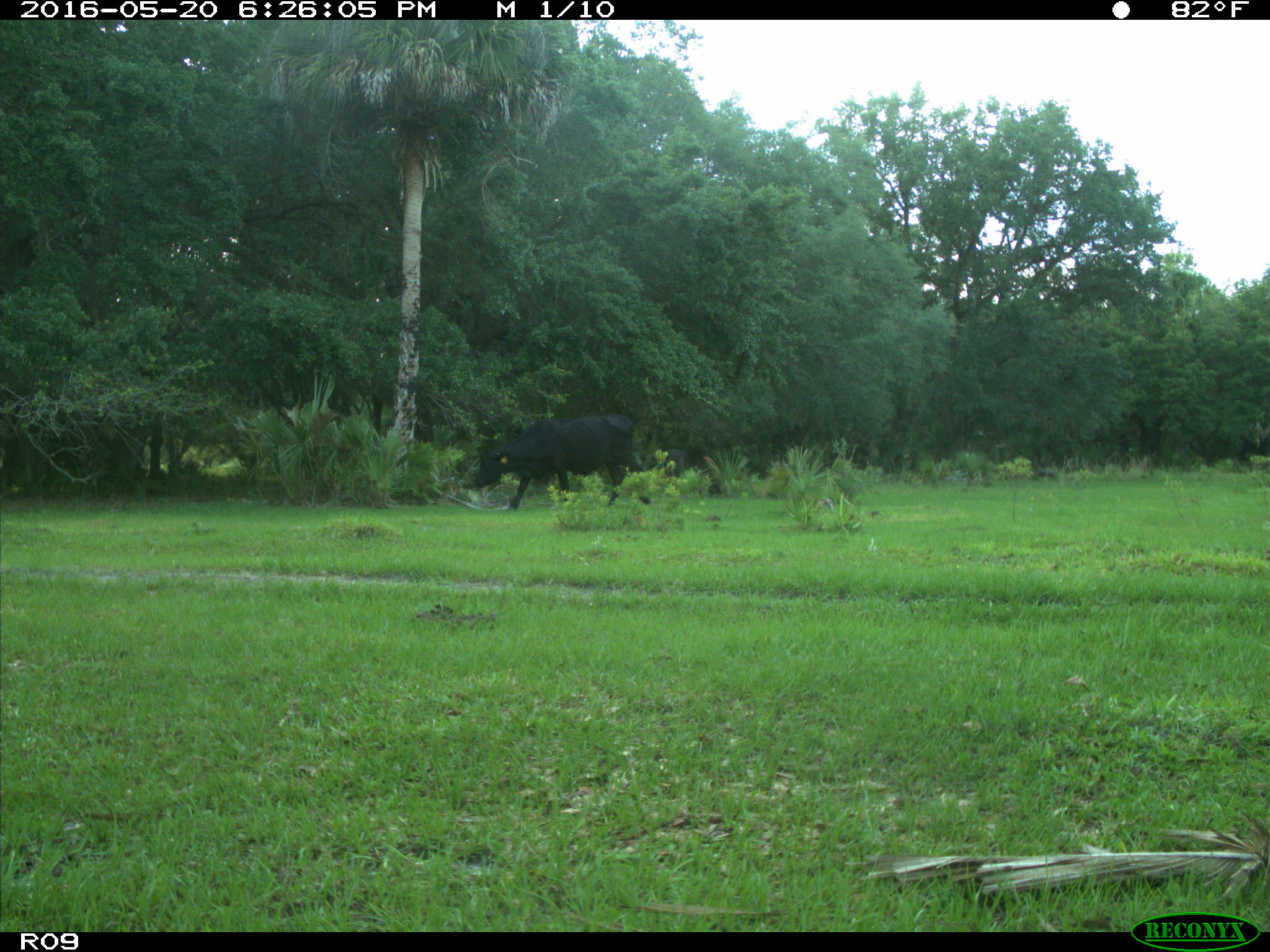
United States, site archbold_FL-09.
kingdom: Animalia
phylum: Chordata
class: Mammalia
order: Artiodactyla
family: Bovidae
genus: Bos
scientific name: Bos taurus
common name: domestic cow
Bos taurus (domestic cow).